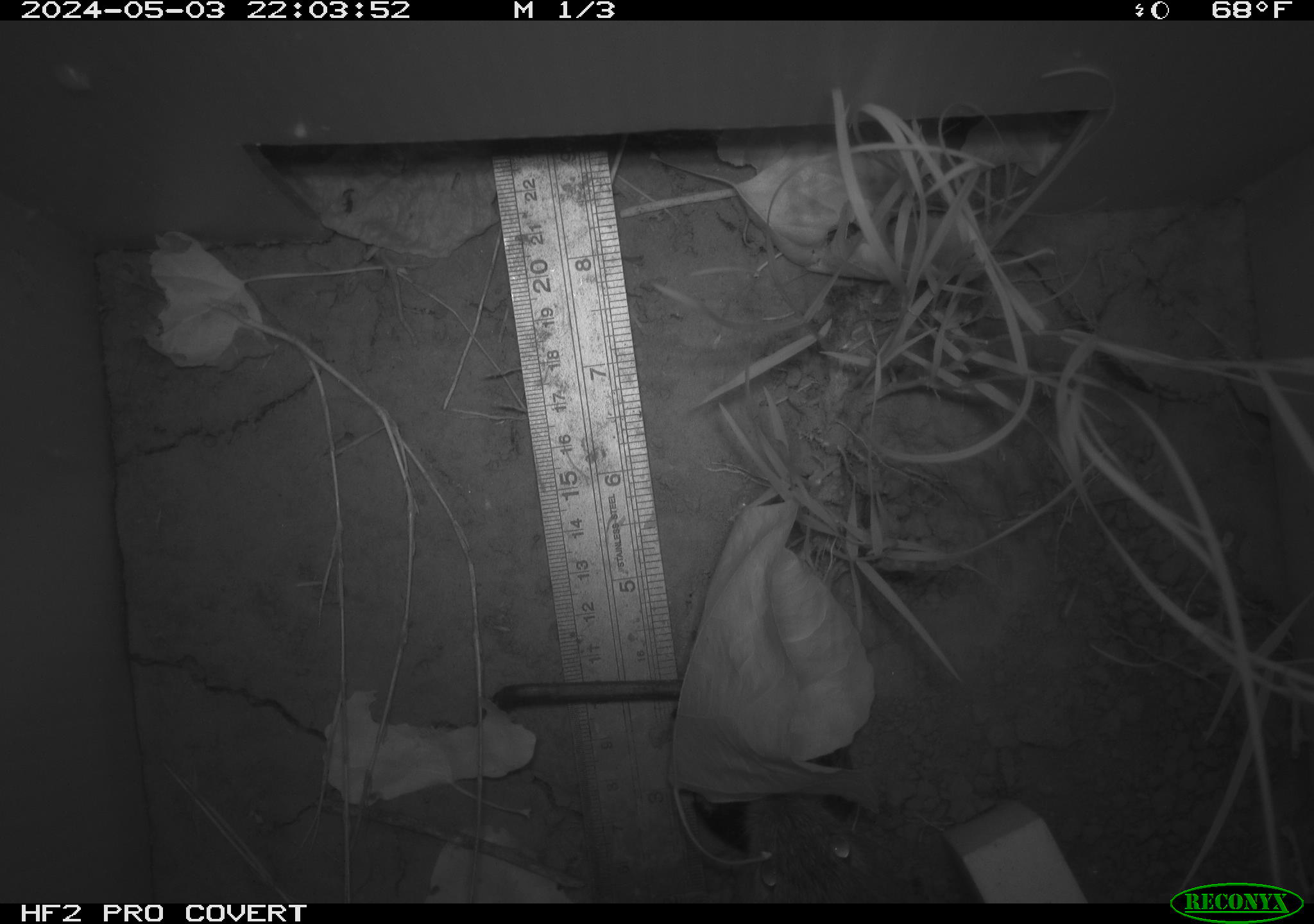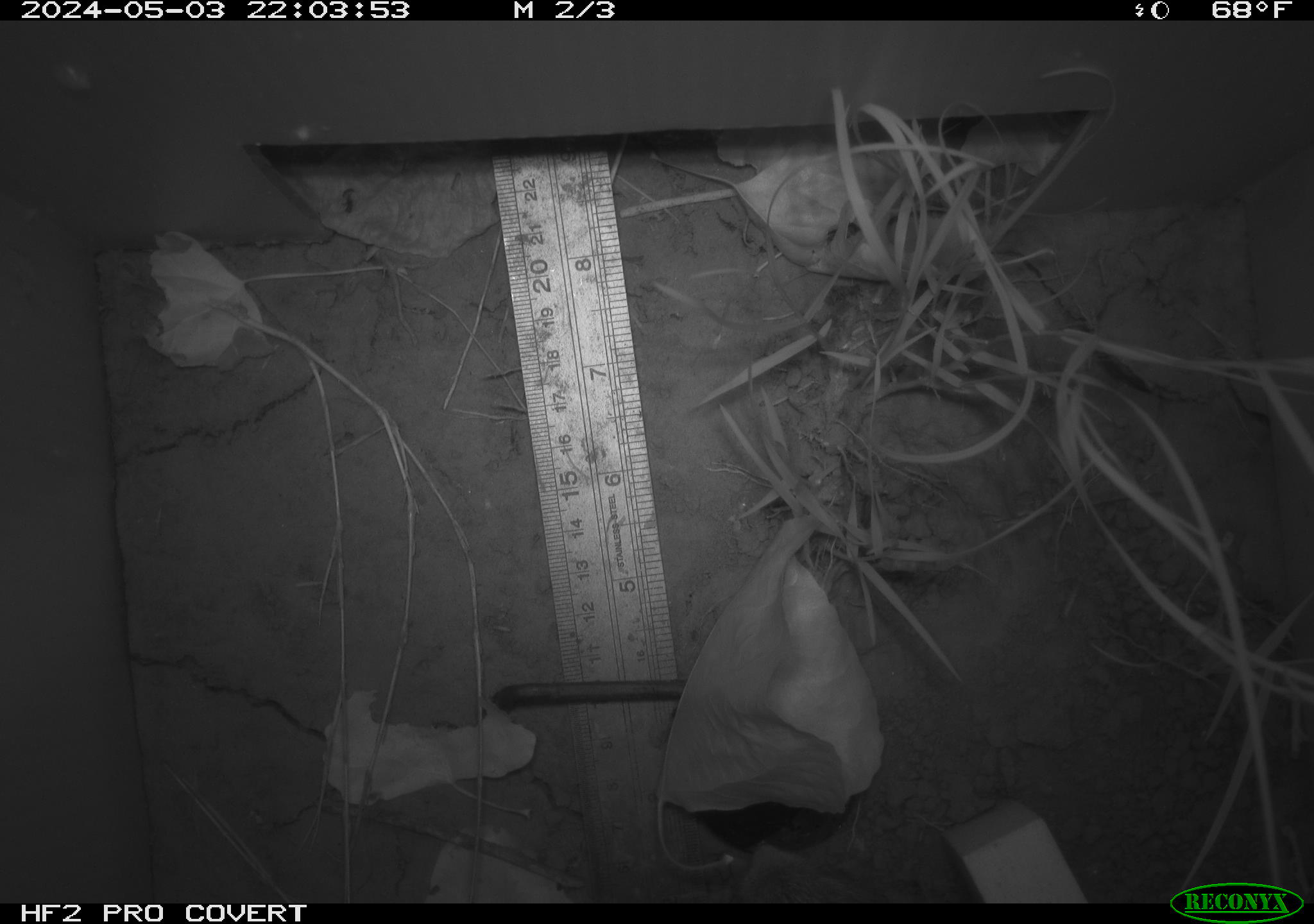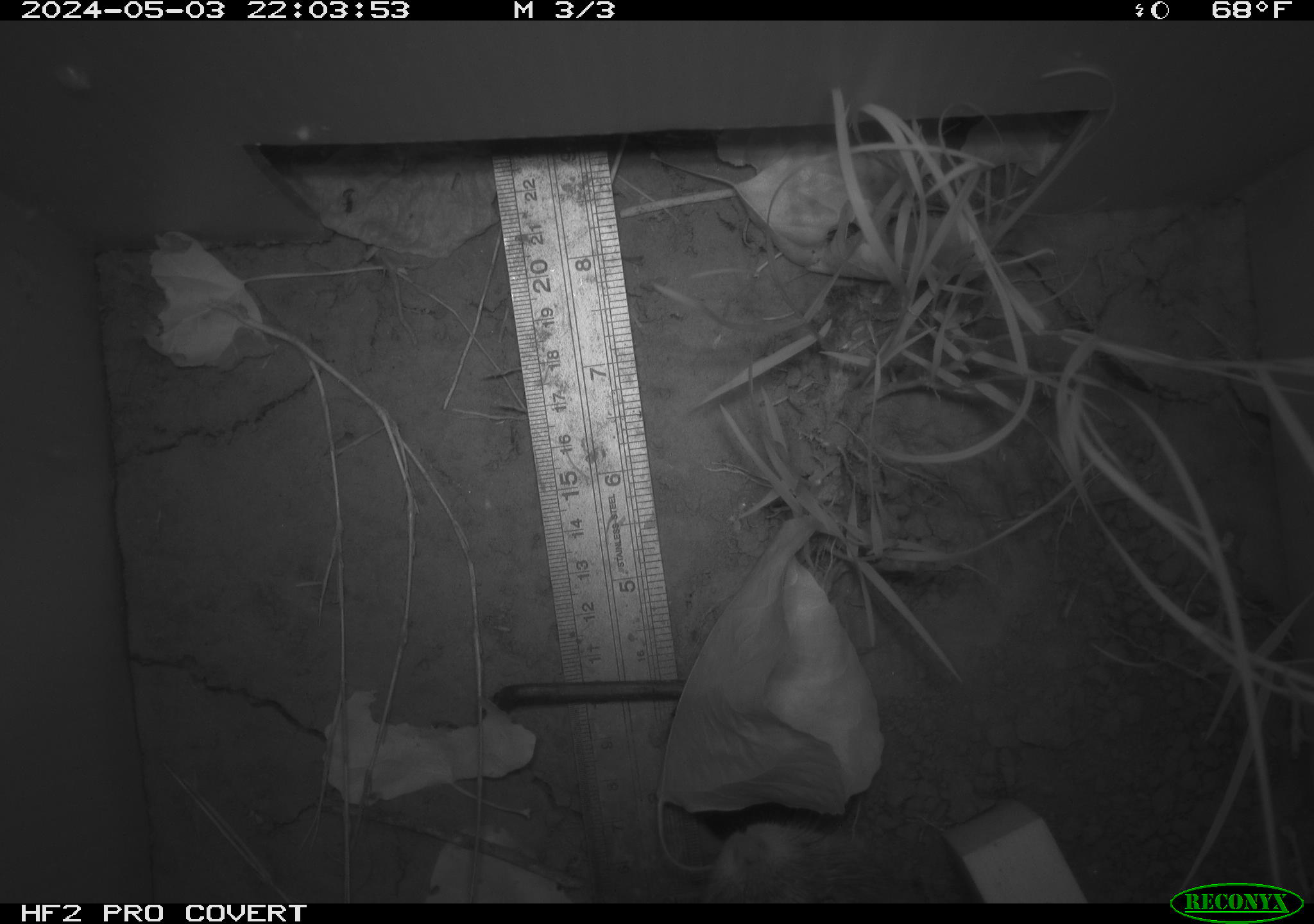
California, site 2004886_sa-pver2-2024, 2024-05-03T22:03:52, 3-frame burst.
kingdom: Animalia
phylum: Chordata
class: Mammalia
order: Rodentia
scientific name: Rodentia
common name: woodrat or rat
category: woodrat or rat species